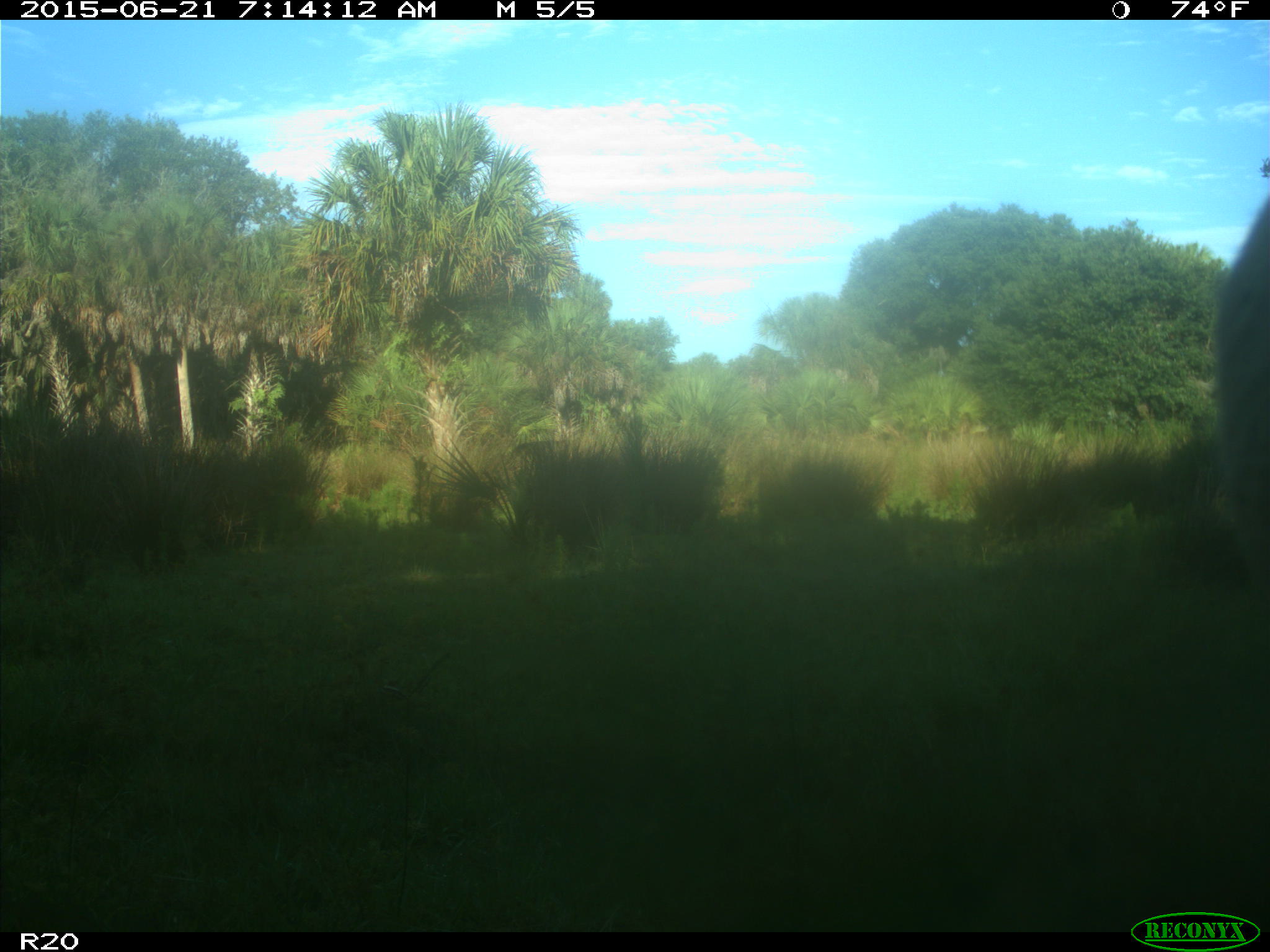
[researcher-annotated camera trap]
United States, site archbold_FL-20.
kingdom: Animalia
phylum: Chordata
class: Mammalia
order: Artiodactyla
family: Bovidae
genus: Bos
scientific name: Bos taurus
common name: domestic cow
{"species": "Bos taurus (domestic cow)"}